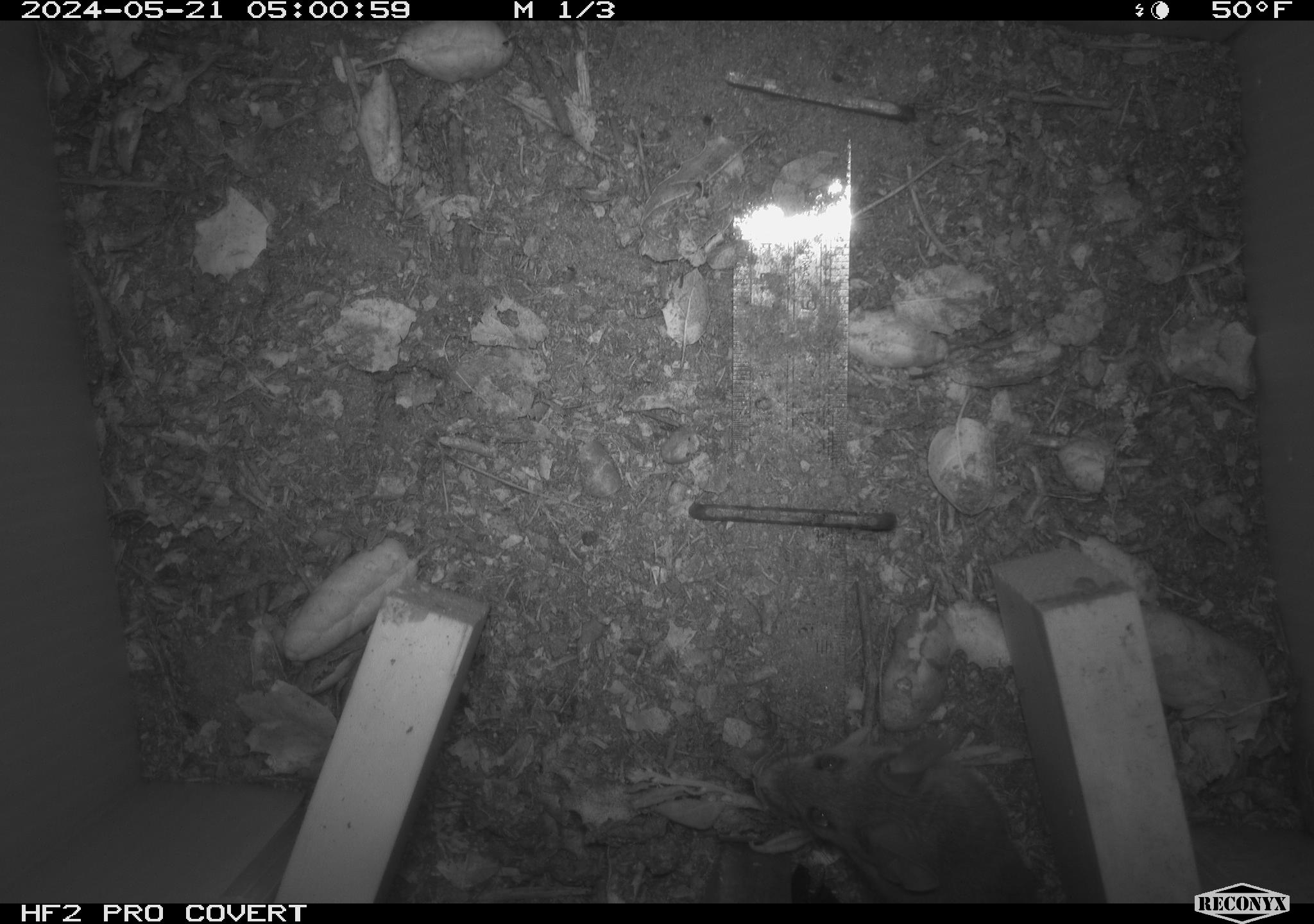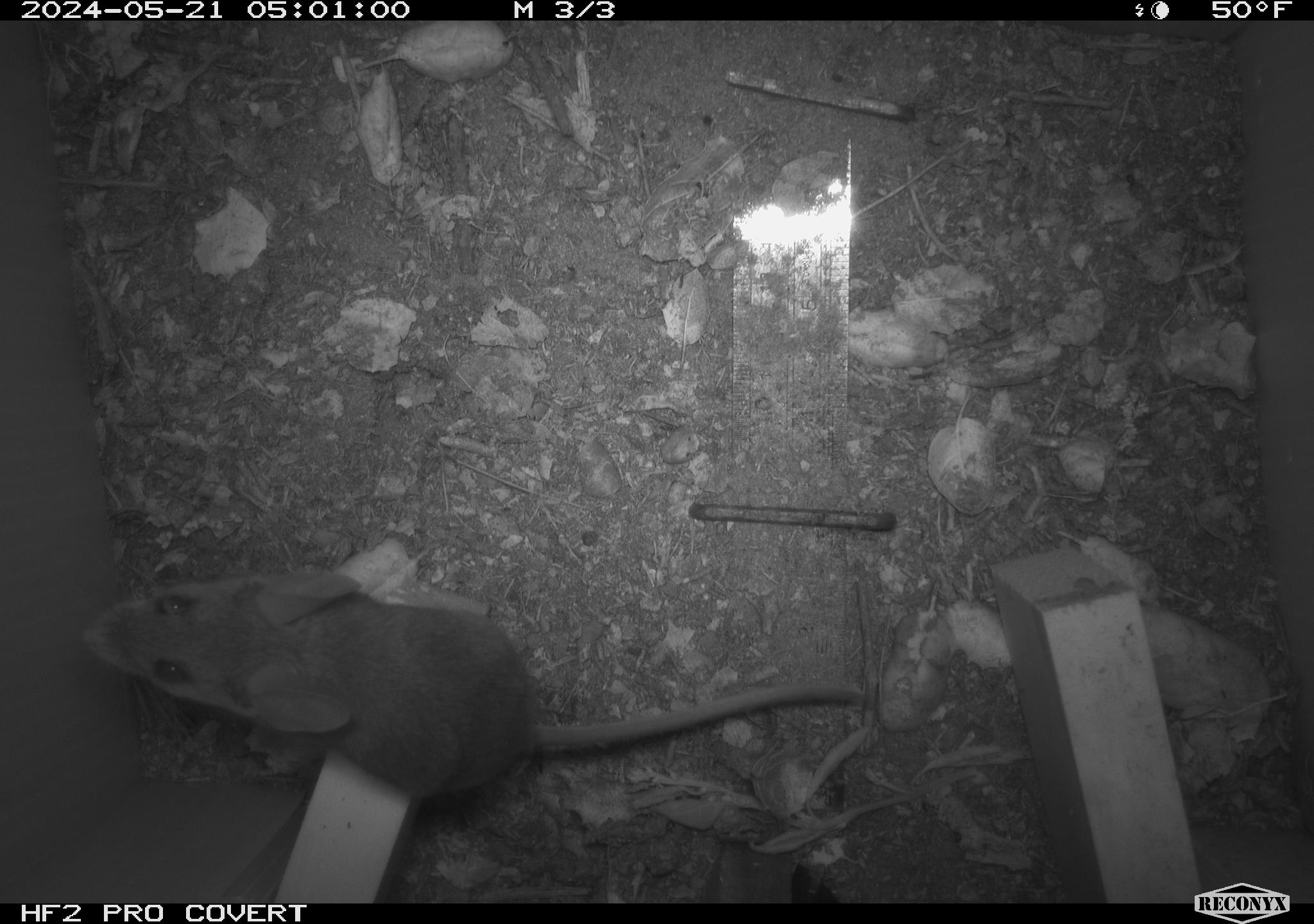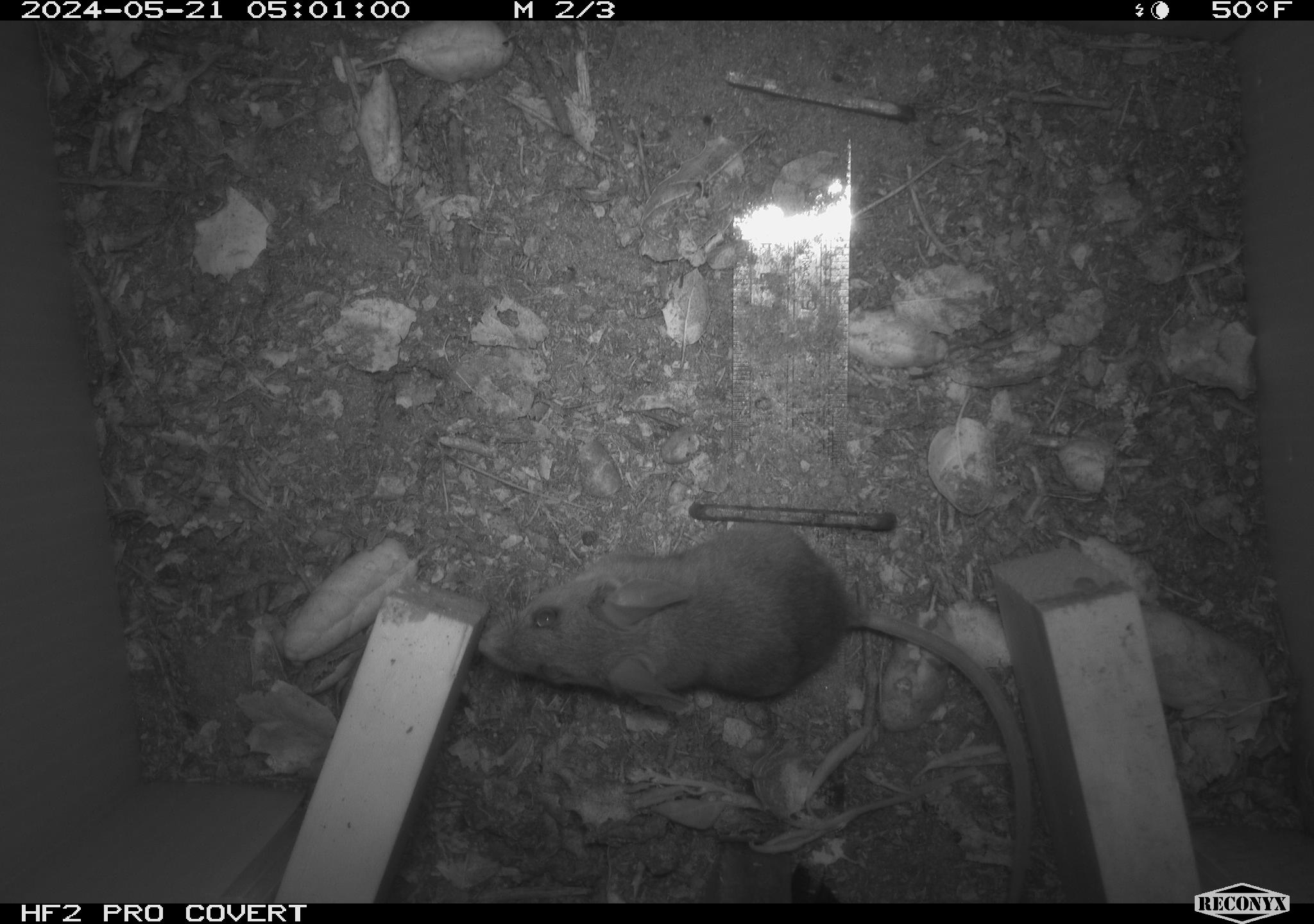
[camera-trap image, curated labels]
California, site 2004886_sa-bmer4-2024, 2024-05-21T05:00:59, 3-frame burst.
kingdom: Animalia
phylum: Chordata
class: Mammalia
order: Rodentia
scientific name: Rodentia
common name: mouse species